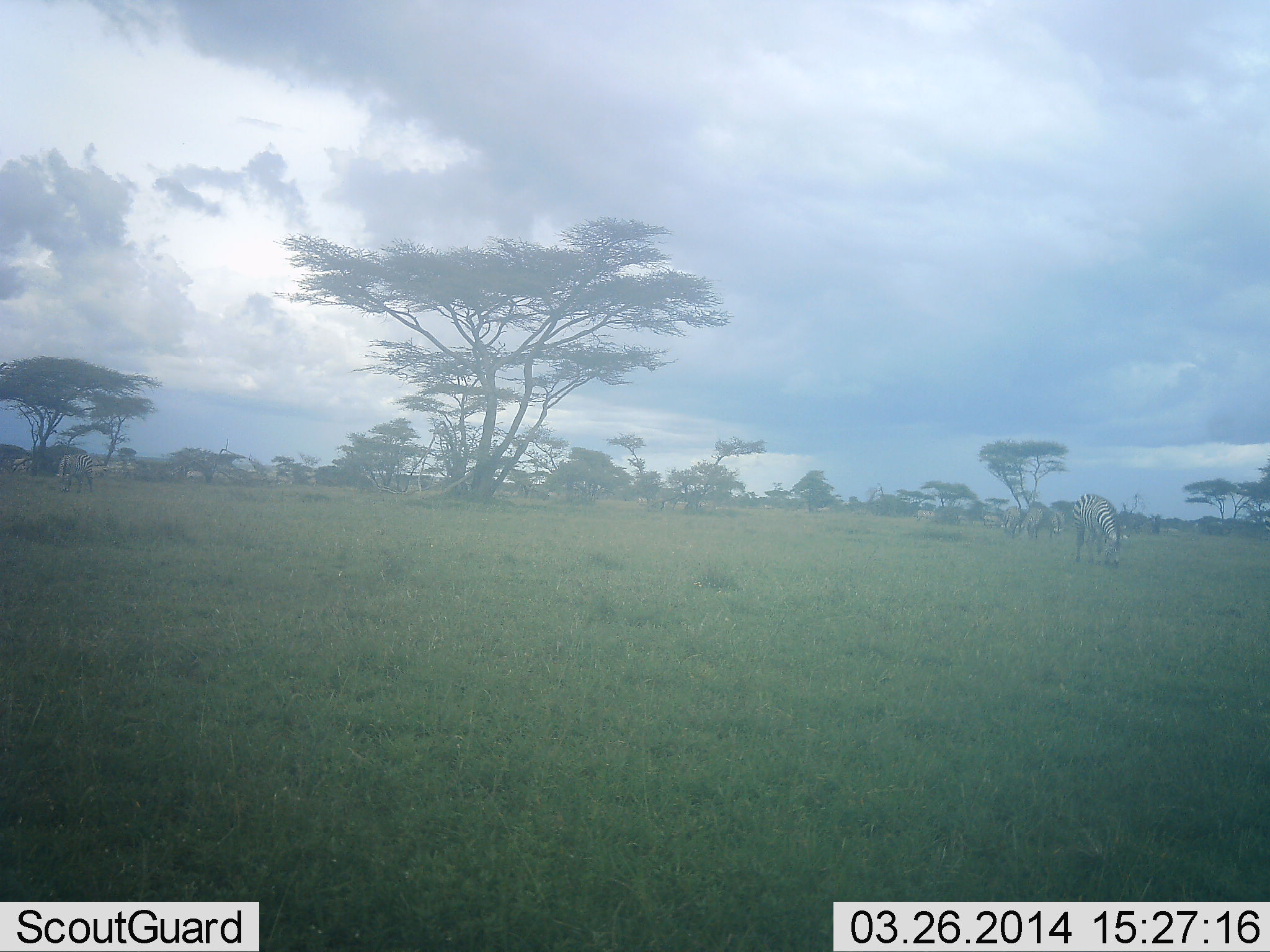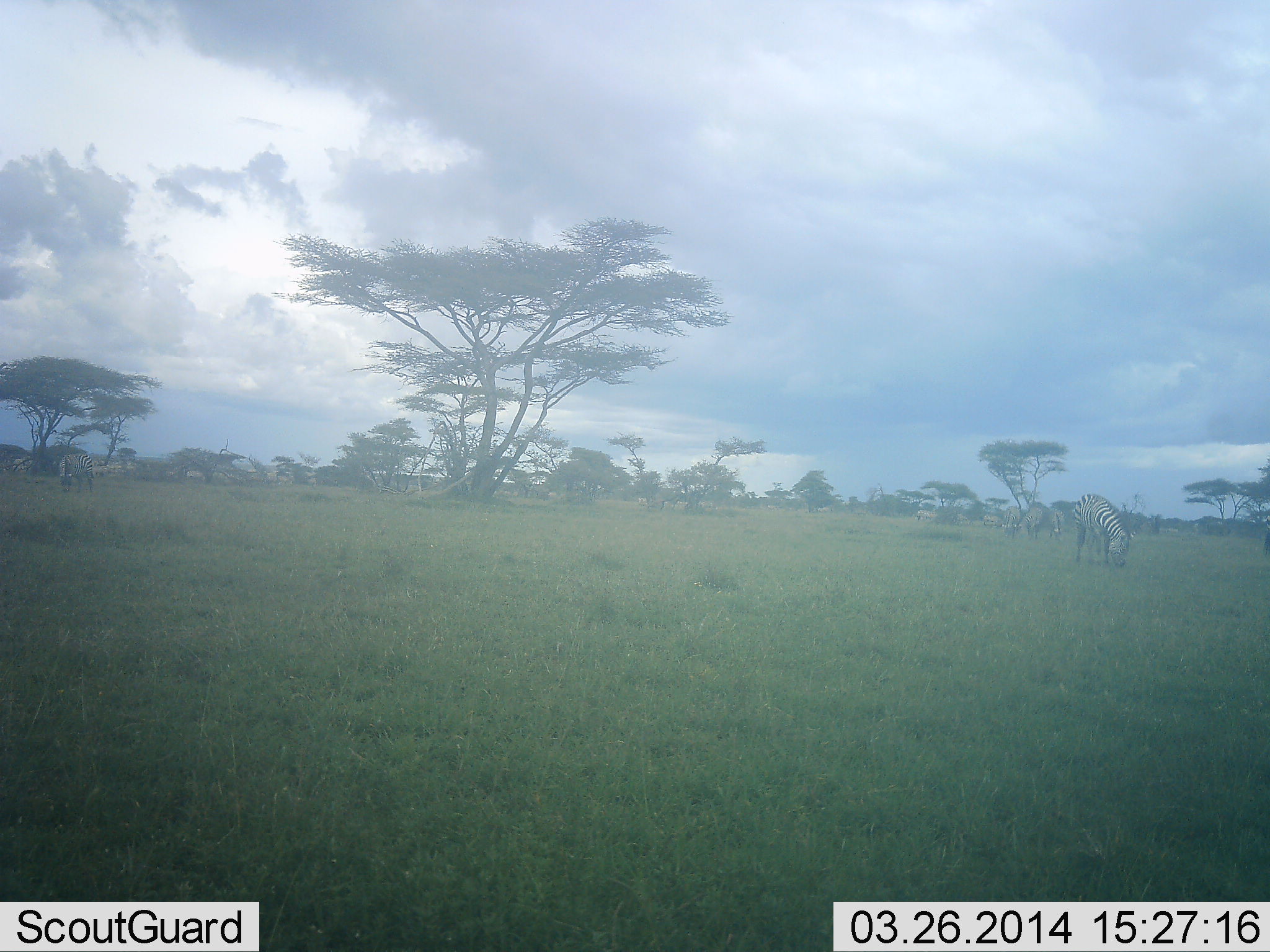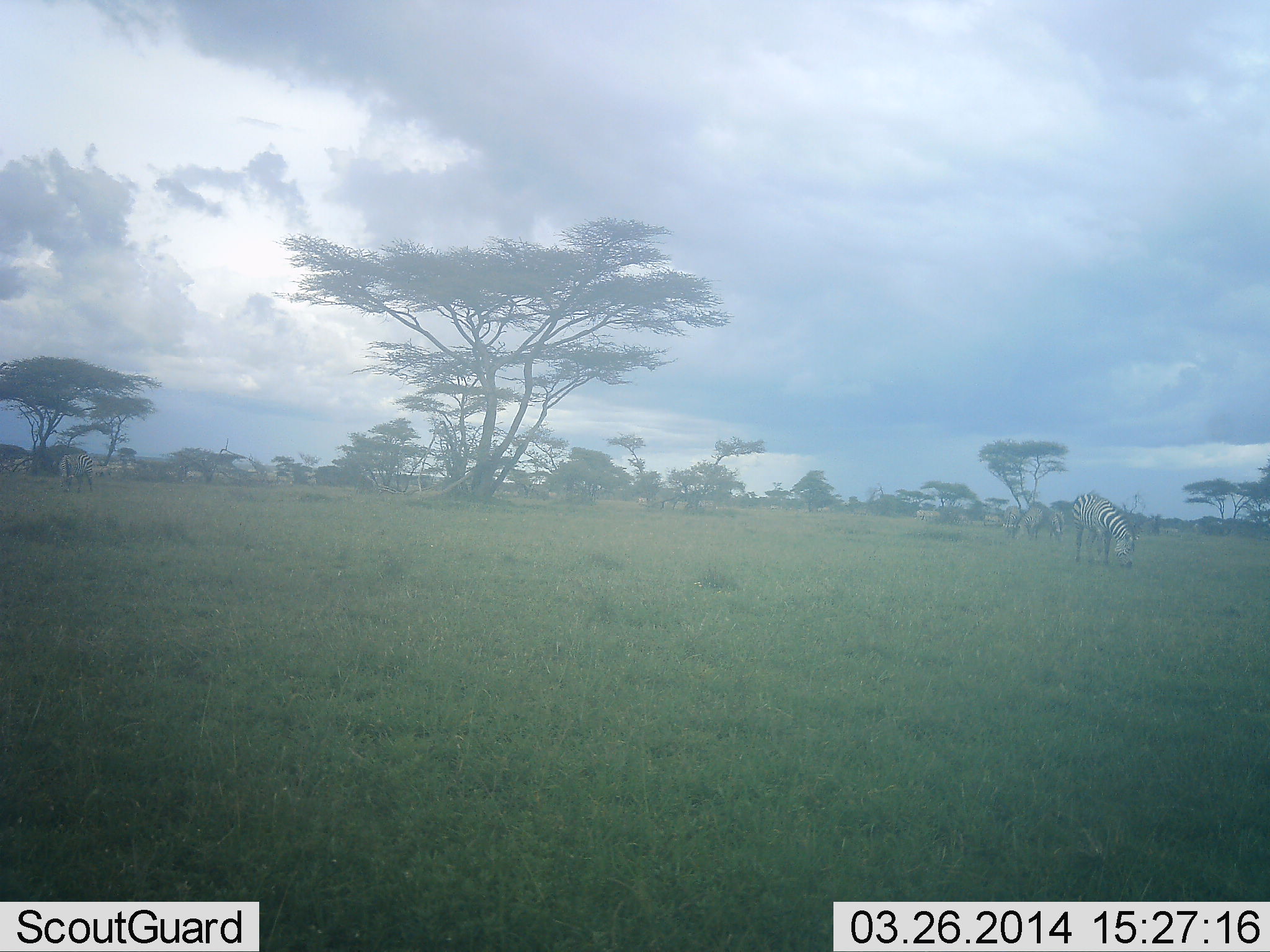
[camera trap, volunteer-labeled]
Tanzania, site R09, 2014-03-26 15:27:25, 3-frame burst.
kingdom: Animalia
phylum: Chordata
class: Mammalia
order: Perissodactyla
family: Equidae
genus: Equus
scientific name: Equus quagga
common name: plains zebra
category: zebra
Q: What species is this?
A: Zebra (plains zebra) (Equus quagga).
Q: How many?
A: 5.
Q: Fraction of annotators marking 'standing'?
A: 25%.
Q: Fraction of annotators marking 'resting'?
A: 0%.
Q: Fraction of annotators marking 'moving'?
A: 7%.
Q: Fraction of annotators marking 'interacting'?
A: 0%.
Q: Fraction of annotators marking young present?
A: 0%.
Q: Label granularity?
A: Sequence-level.